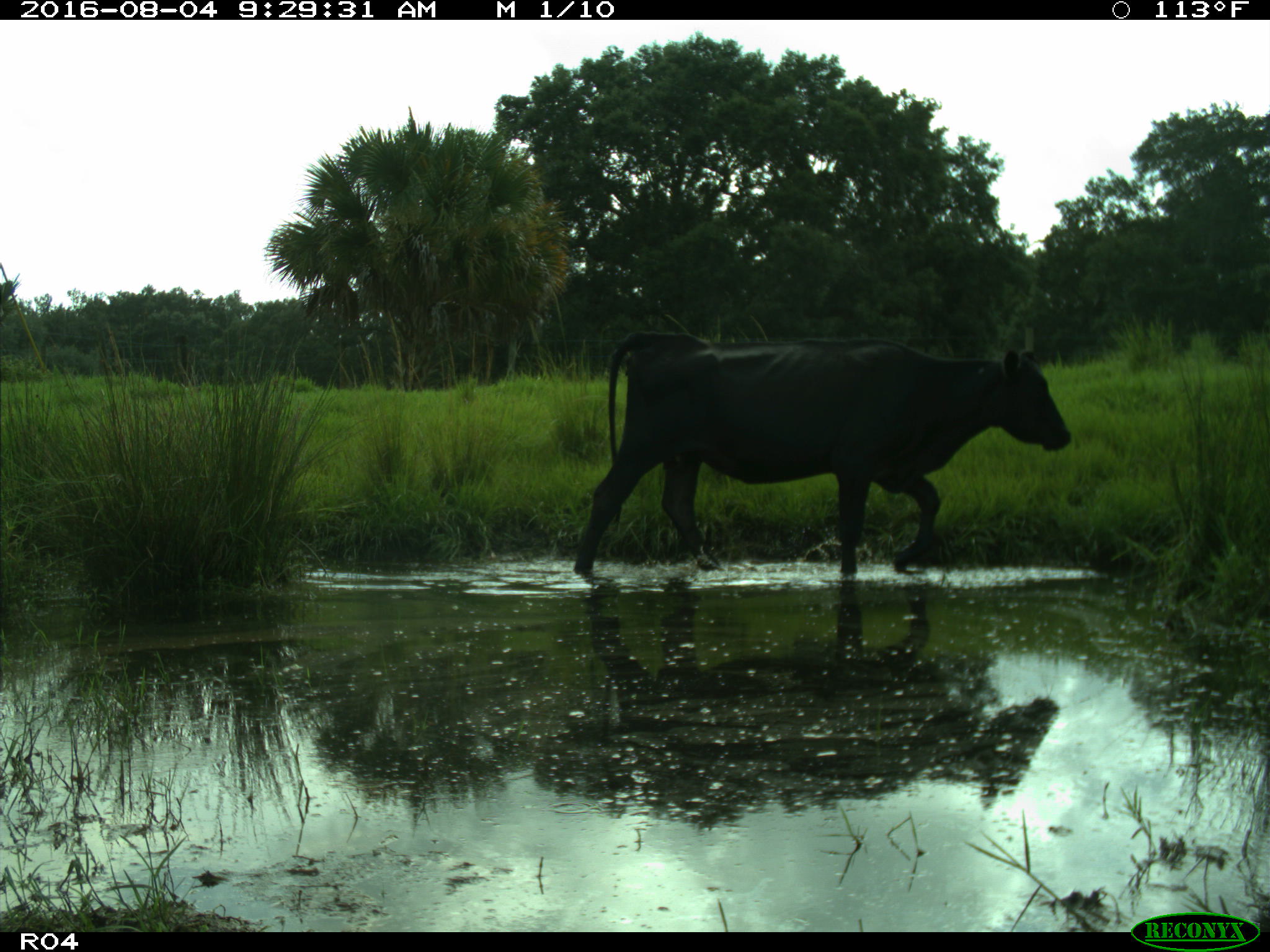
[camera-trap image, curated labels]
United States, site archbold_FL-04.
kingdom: Animalia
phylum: Chordata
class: Mammalia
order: Artiodactyla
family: Bovidae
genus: Bos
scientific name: Bos taurus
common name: domestic cow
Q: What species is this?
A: Bos taurus (domestic cow).